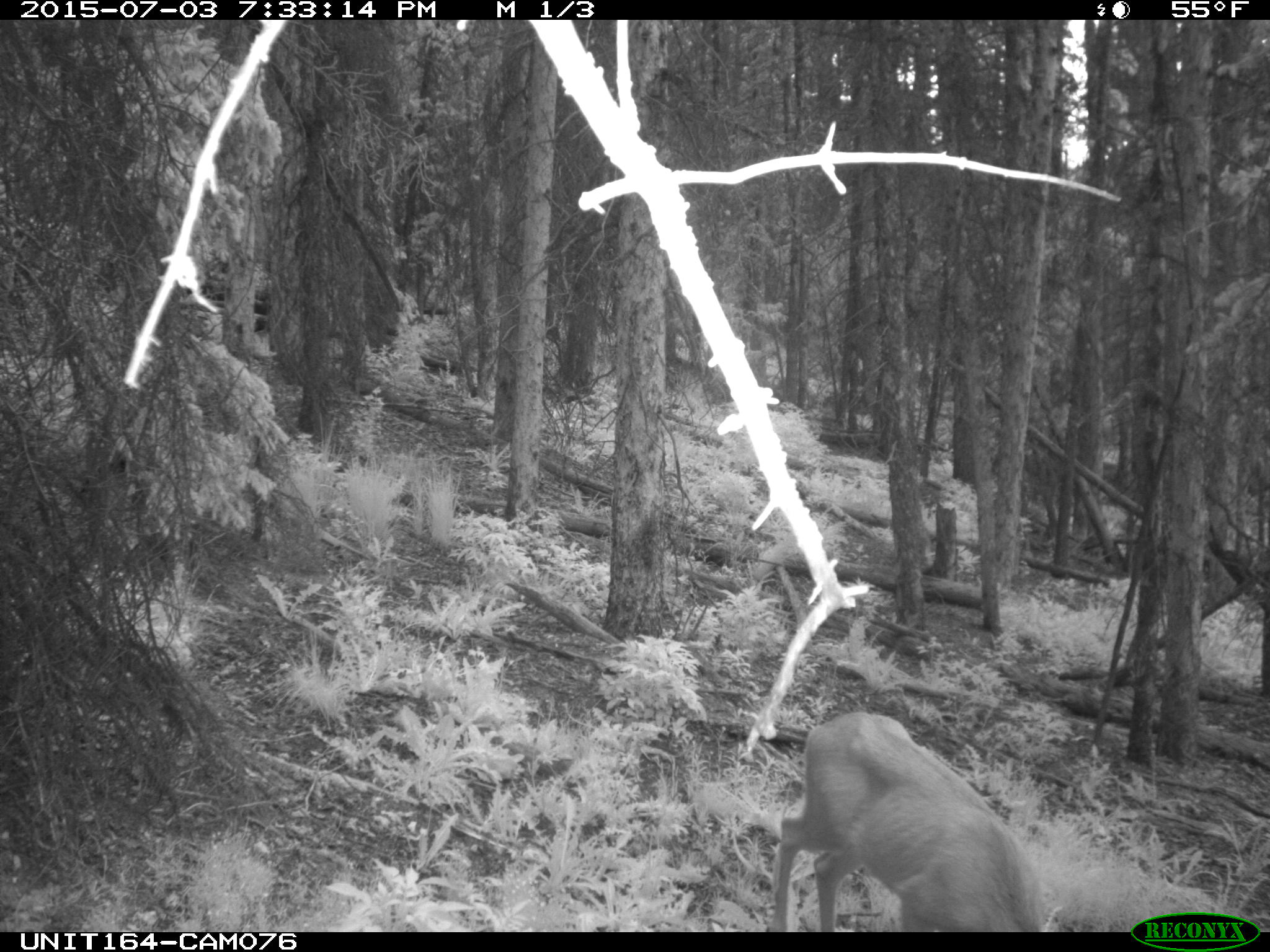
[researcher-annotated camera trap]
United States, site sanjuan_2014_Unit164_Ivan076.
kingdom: Animalia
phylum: Chordata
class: Mammalia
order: Artiodactyla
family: Cervidae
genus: Odocoileus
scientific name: Odocoileus hemionus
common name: mule deer